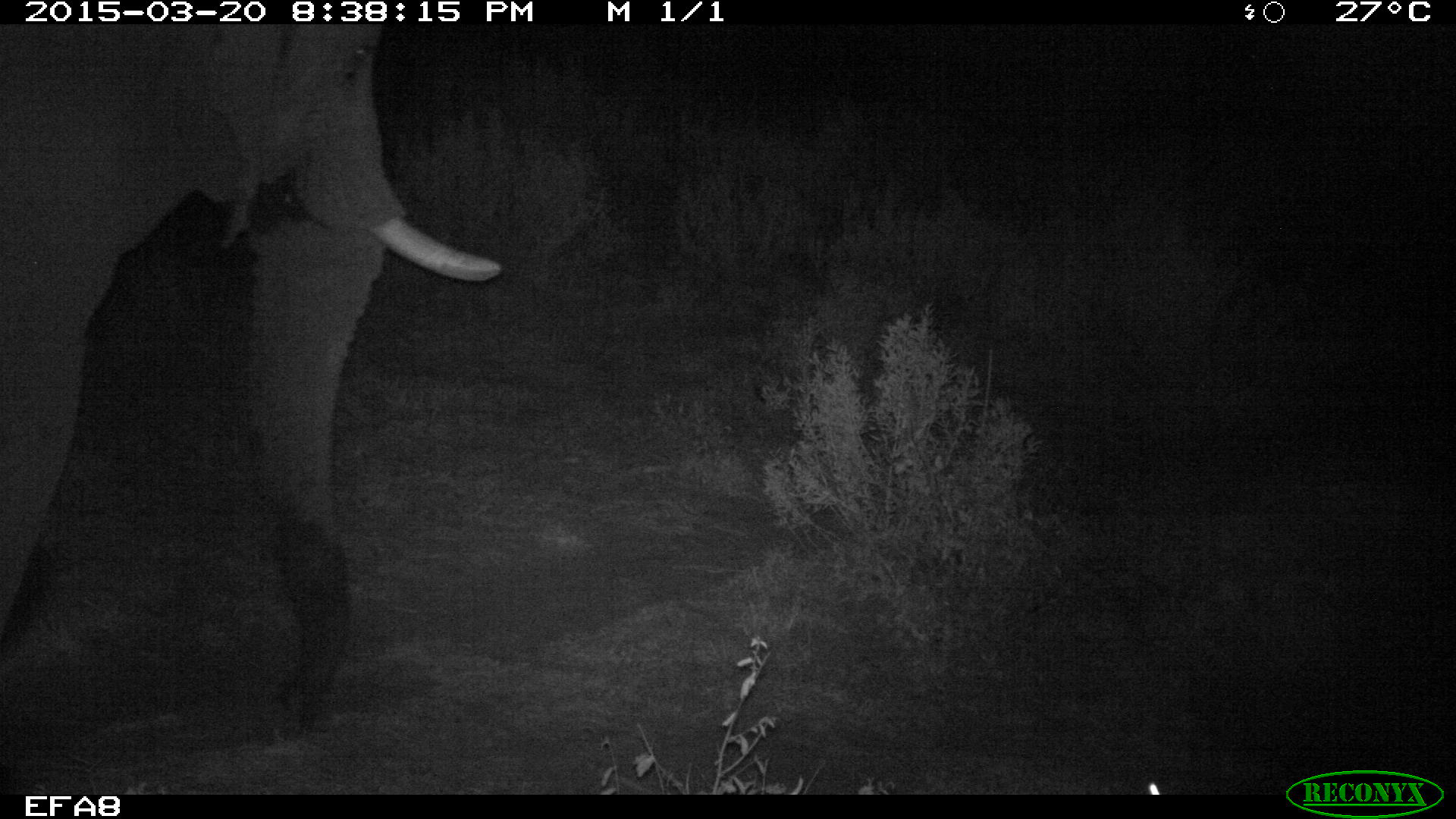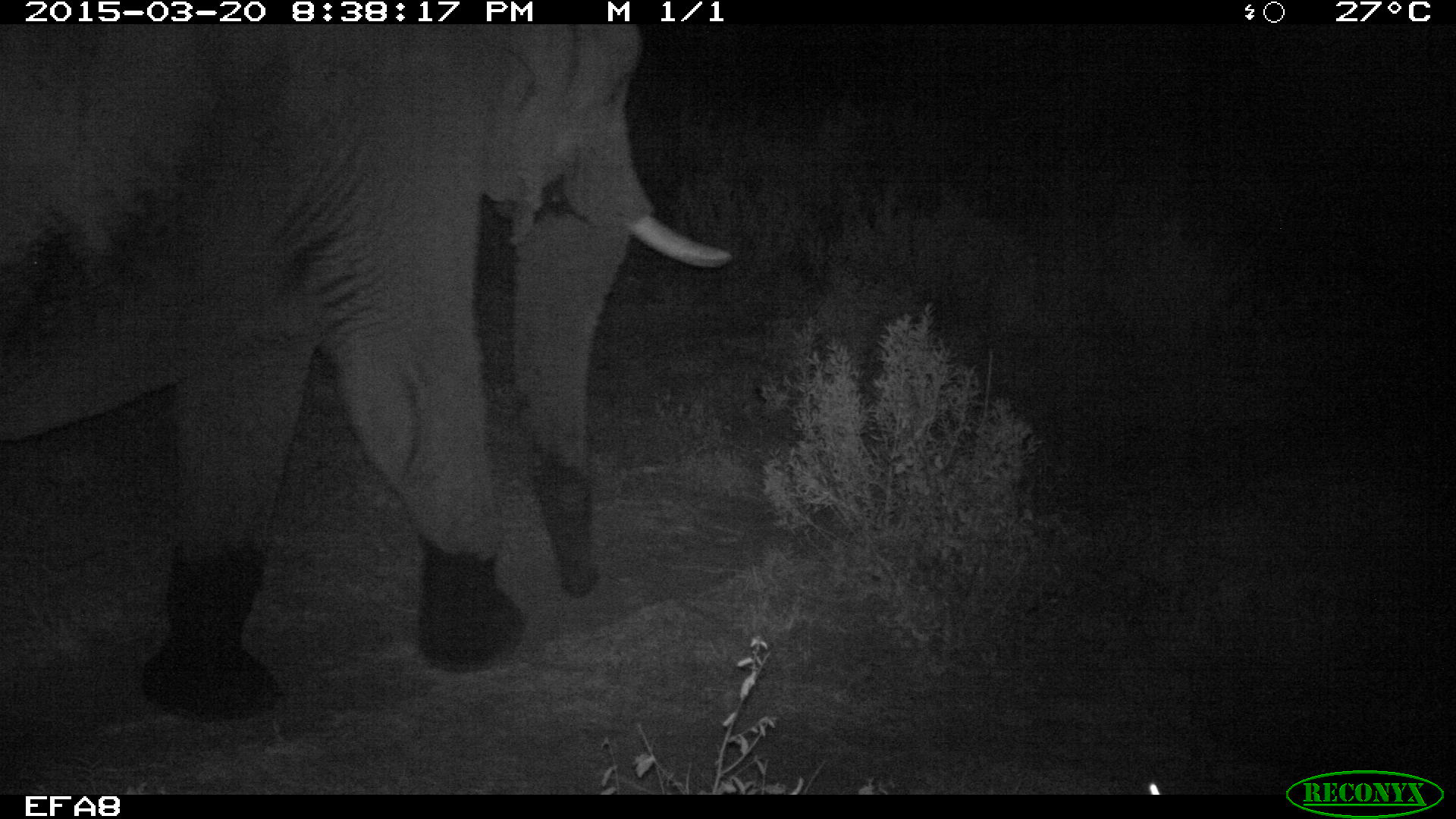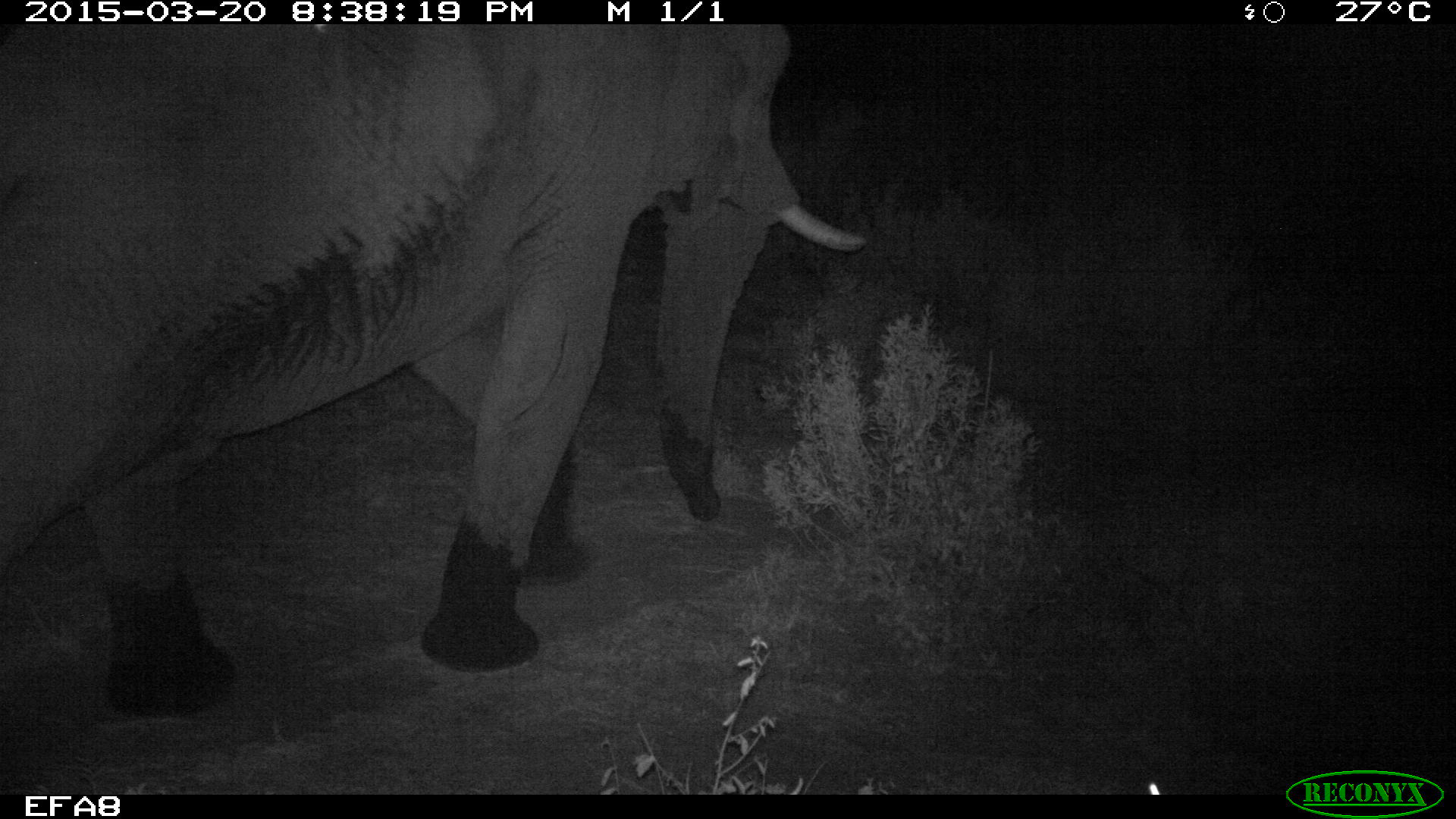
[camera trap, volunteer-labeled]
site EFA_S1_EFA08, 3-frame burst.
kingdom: Animalia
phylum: Chordata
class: Mammalia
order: Proboscidea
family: Elephantidae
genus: Loxodonta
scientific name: Loxodonta africana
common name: african bush elephant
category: elephant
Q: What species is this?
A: Elephant (african bush elephant) (Loxodonta africana).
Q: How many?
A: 1.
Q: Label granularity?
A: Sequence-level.